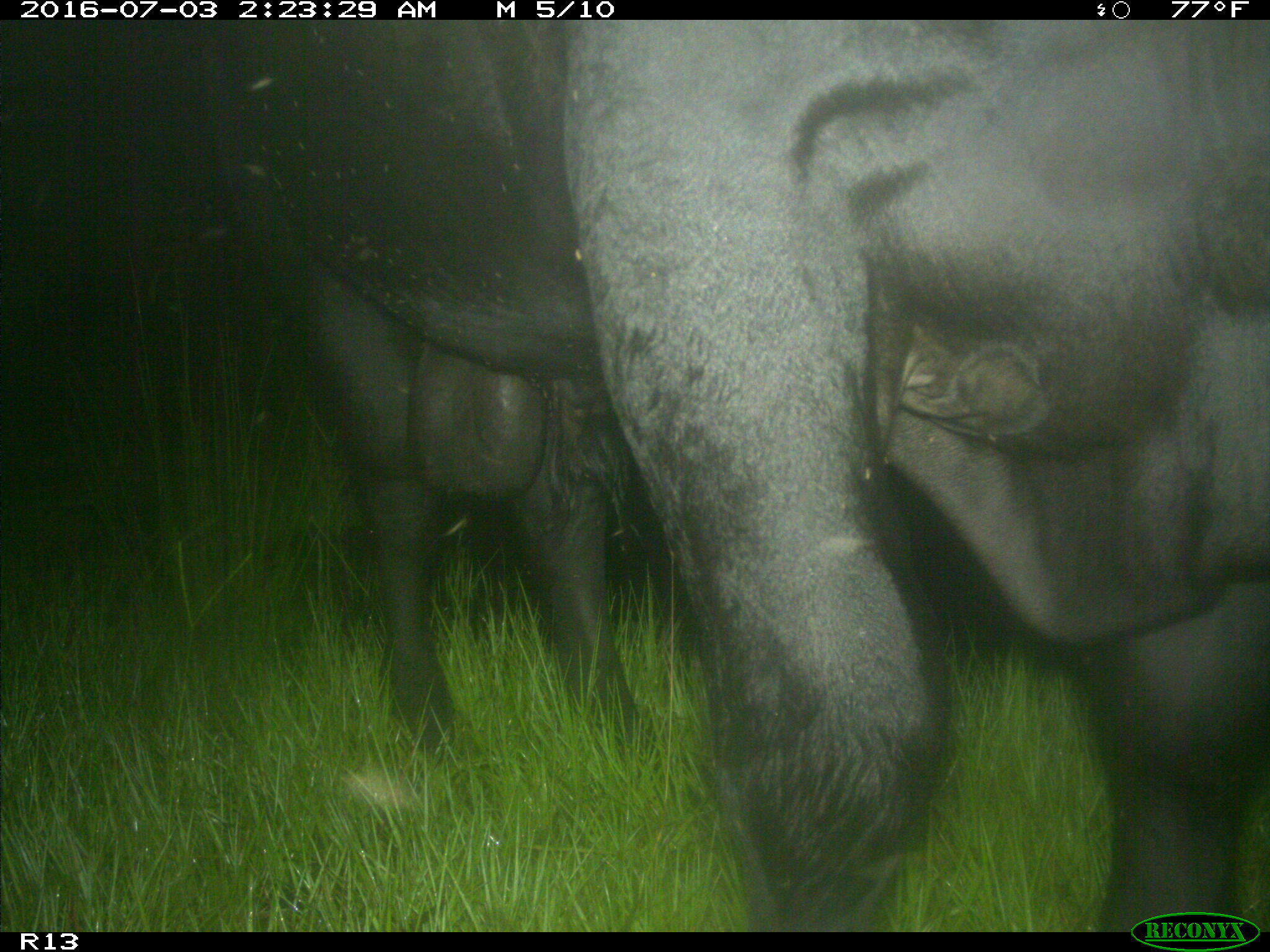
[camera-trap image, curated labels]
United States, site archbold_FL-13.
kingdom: Animalia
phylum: Chordata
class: Mammalia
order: Artiodactyla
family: Bovidae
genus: Bos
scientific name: Bos taurus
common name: domestic cow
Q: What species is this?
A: Bos taurus (domestic cow).